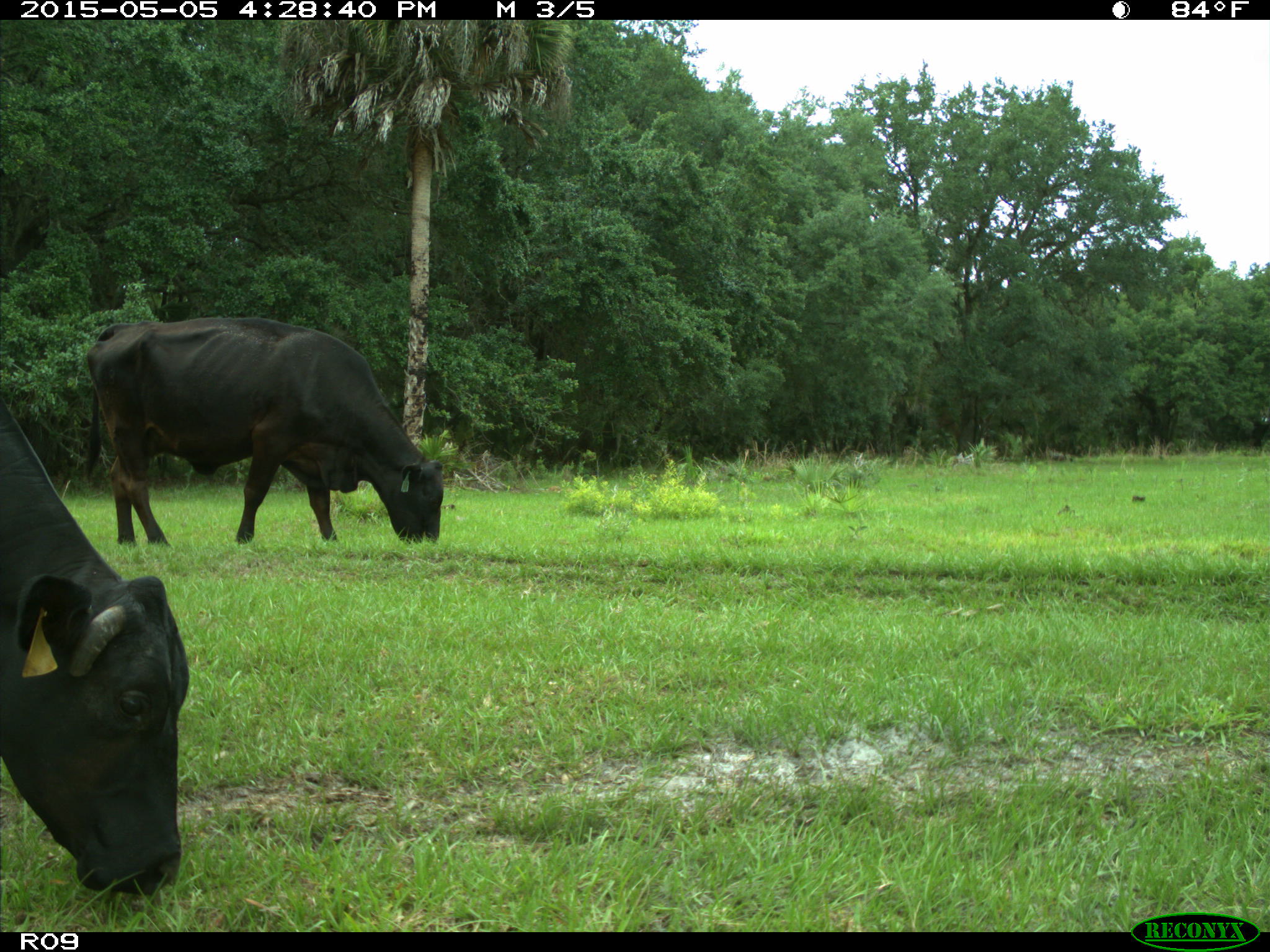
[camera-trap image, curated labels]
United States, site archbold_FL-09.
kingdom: Animalia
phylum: Chordata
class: Mammalia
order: Artiodactyla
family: Bovidae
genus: Bos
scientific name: Bos taurus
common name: domestic cow